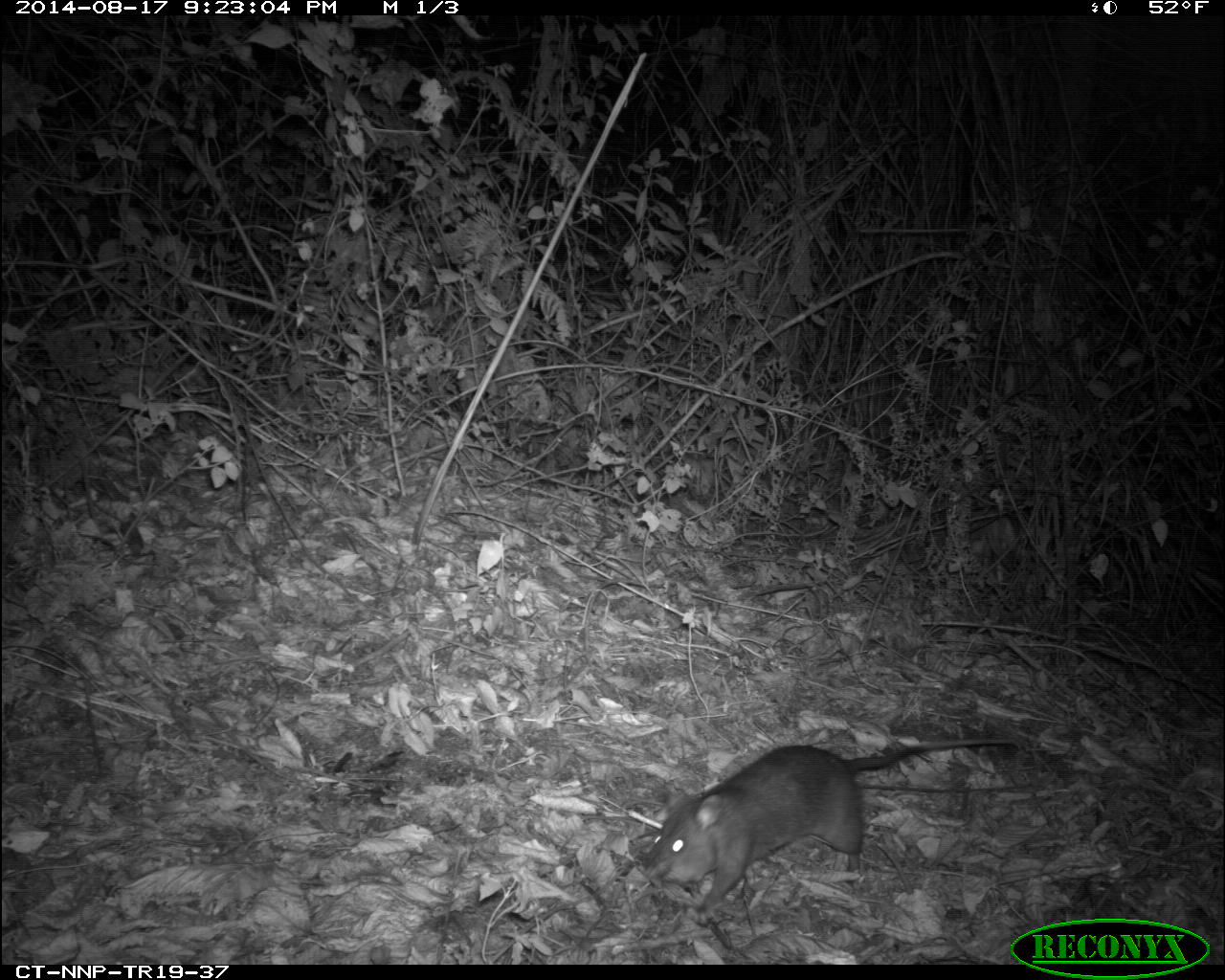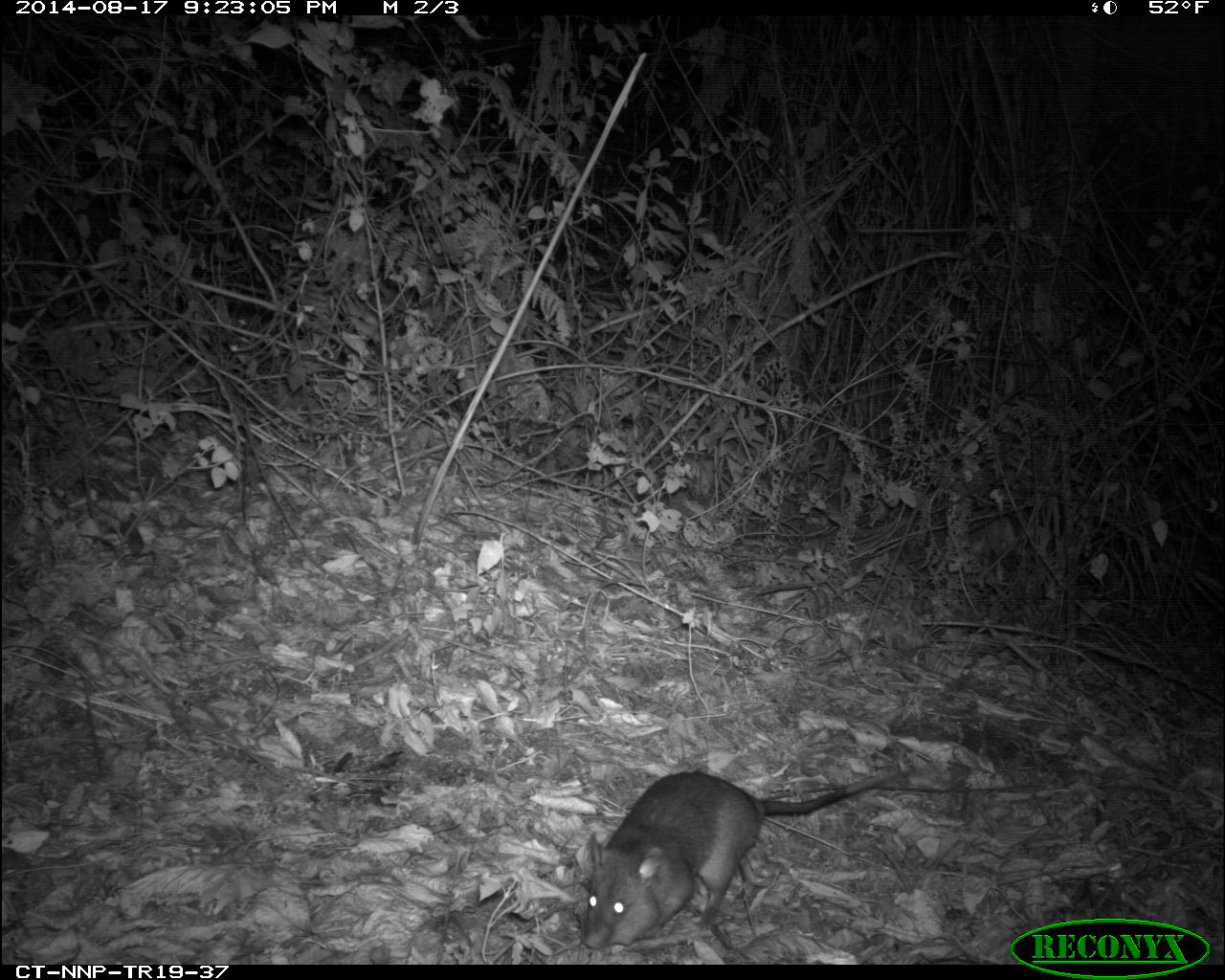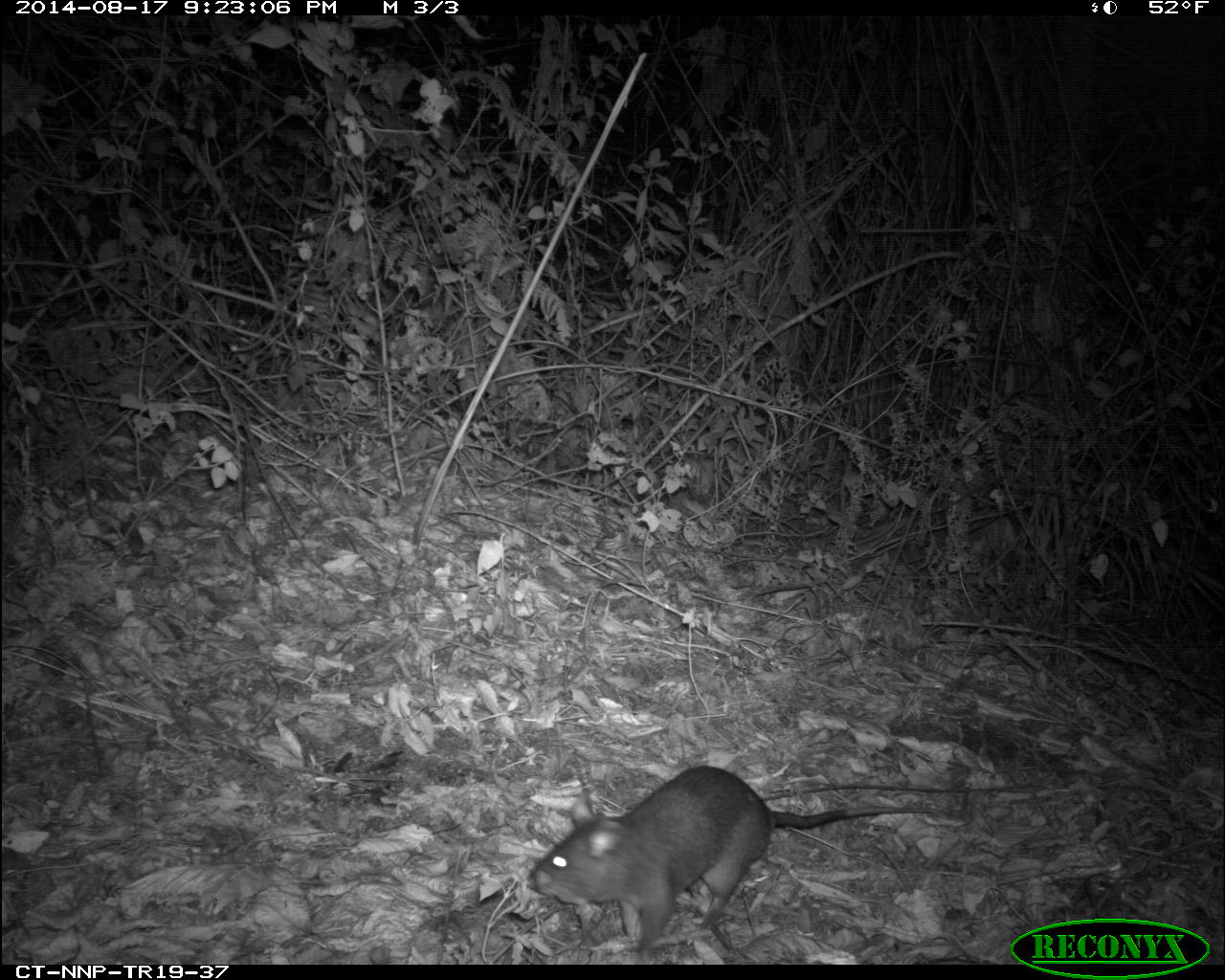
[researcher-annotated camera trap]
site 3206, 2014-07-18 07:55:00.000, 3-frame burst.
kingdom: Animalia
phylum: Chordata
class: Mammalia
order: Rodentia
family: Nesomyidae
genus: Cricetomys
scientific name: Cricetomys gambianus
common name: african giant pouched rat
Cricetomys gambianus (african giant pouched rat), count 1.